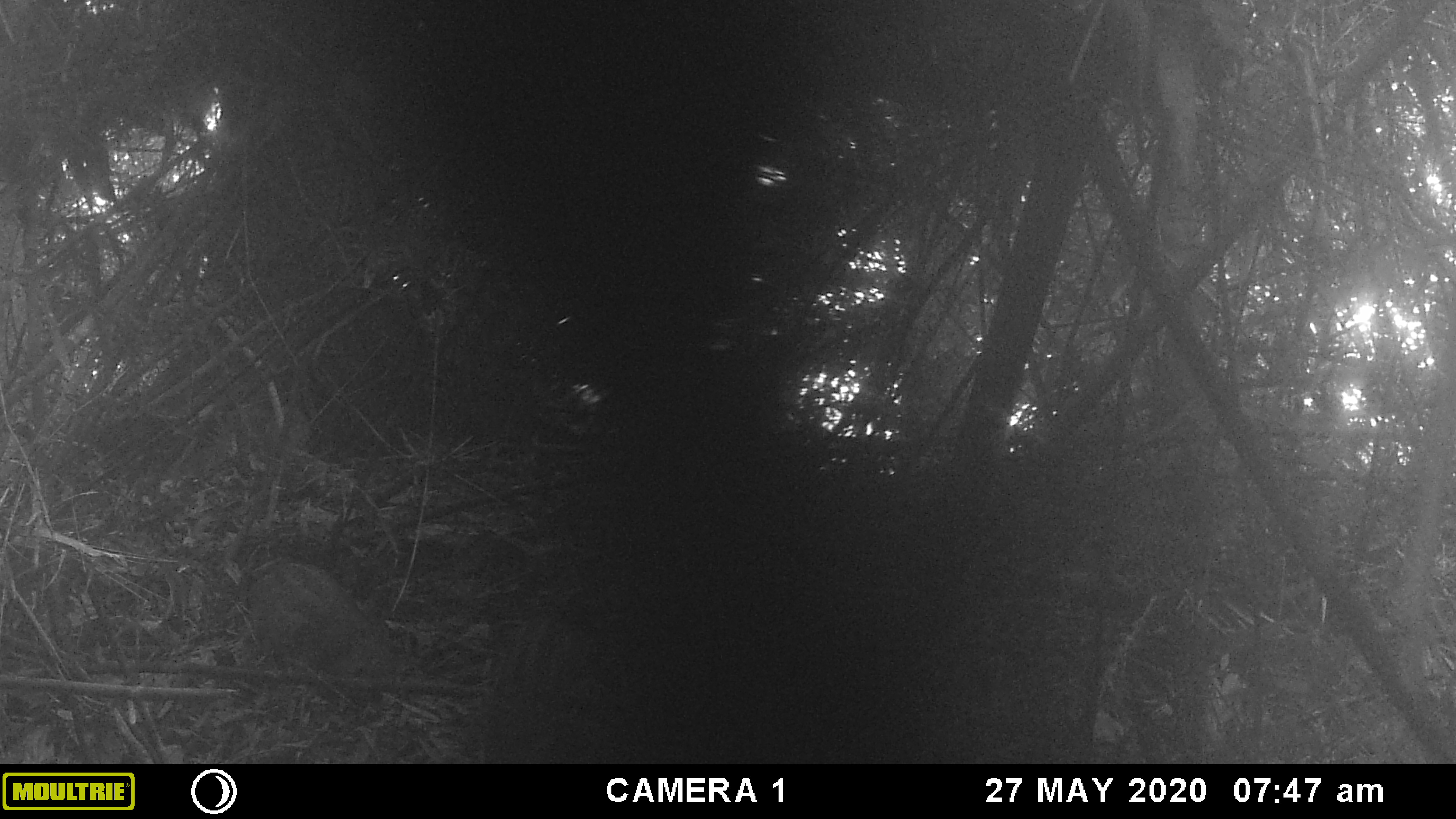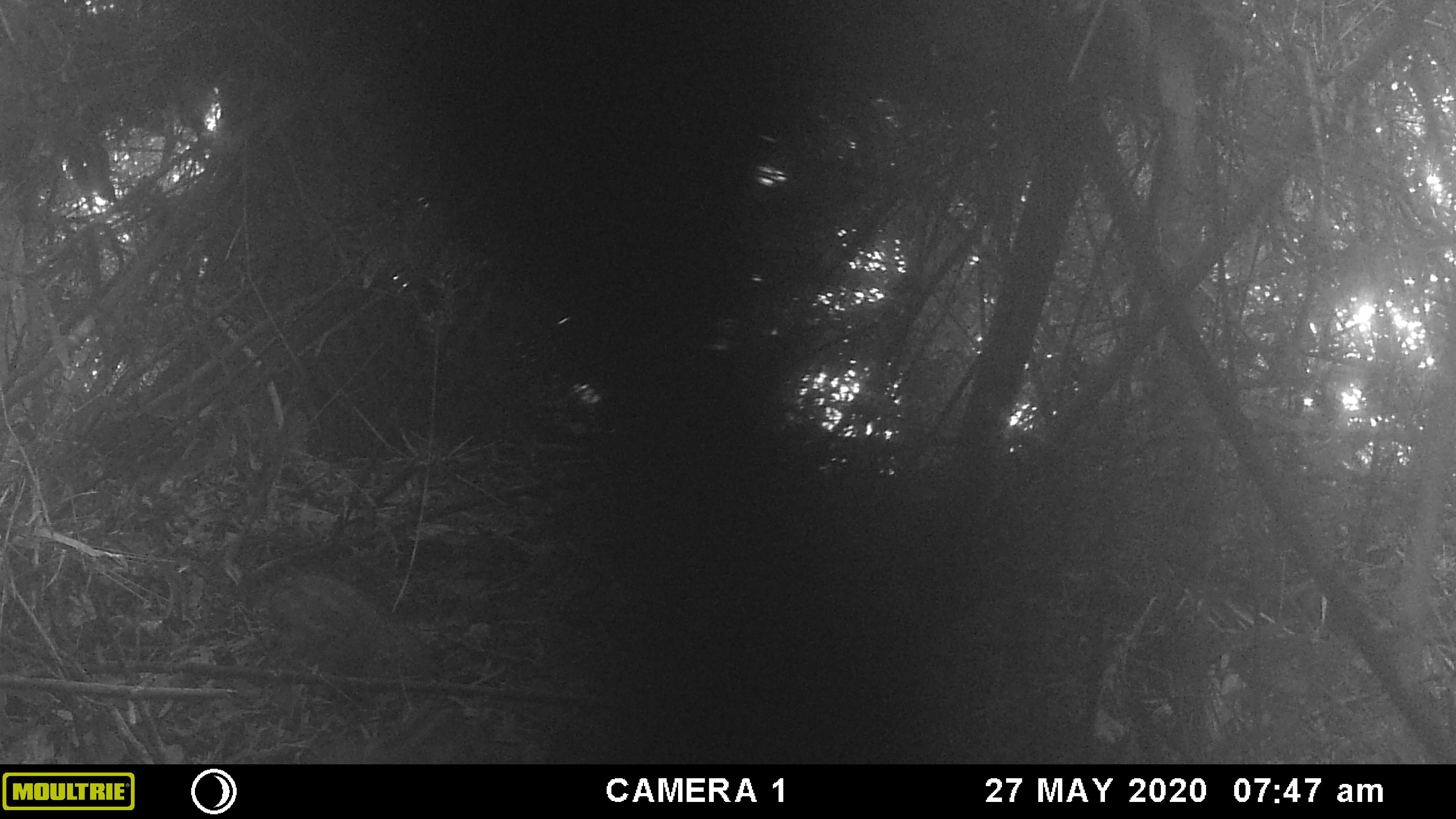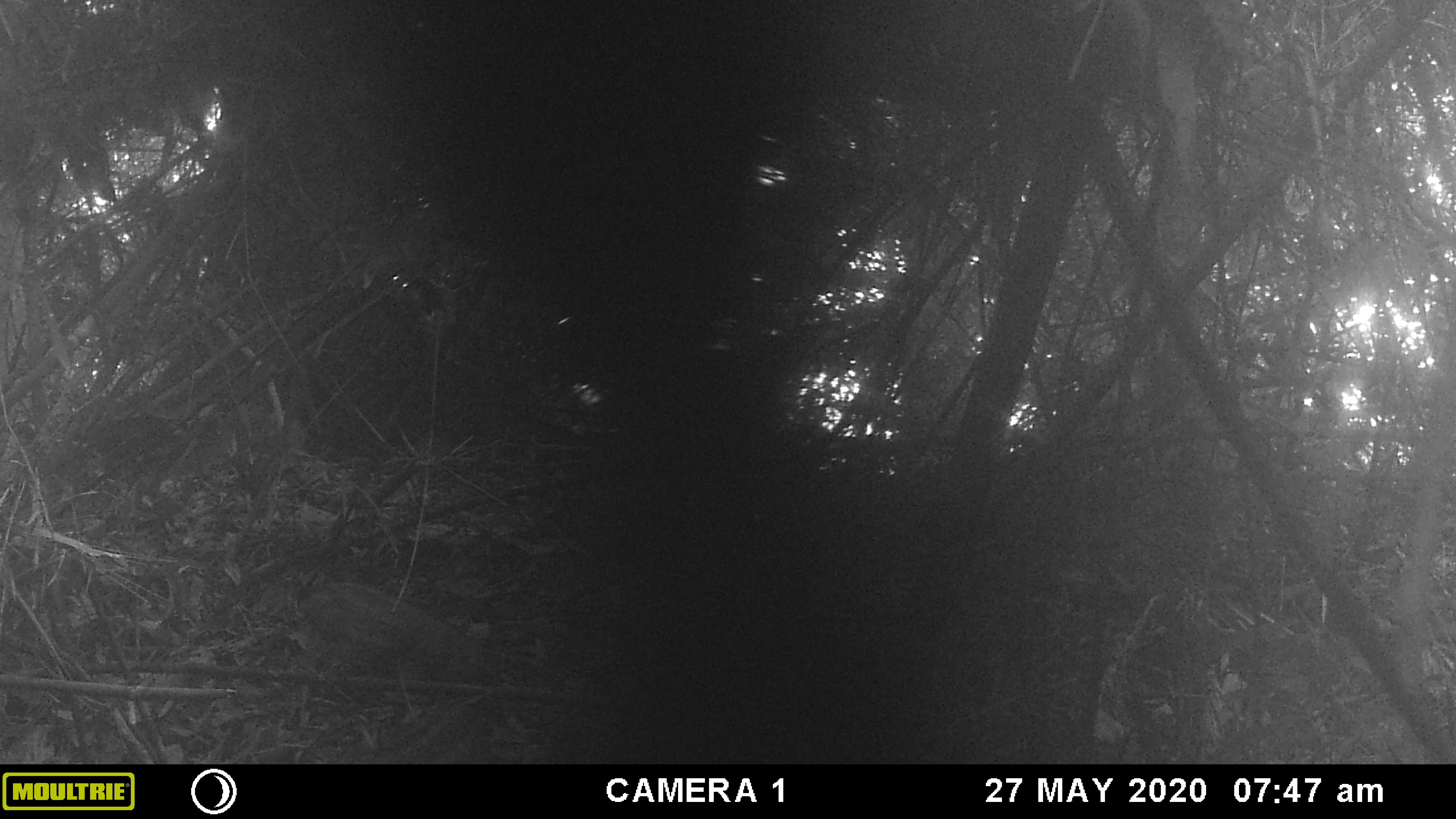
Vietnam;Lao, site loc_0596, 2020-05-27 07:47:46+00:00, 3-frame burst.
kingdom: Animalia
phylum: Chordata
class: Mammalia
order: Artiodactyla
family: Suidae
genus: Sus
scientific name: Sus scrofa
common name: eurasian wild pig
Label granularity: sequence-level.